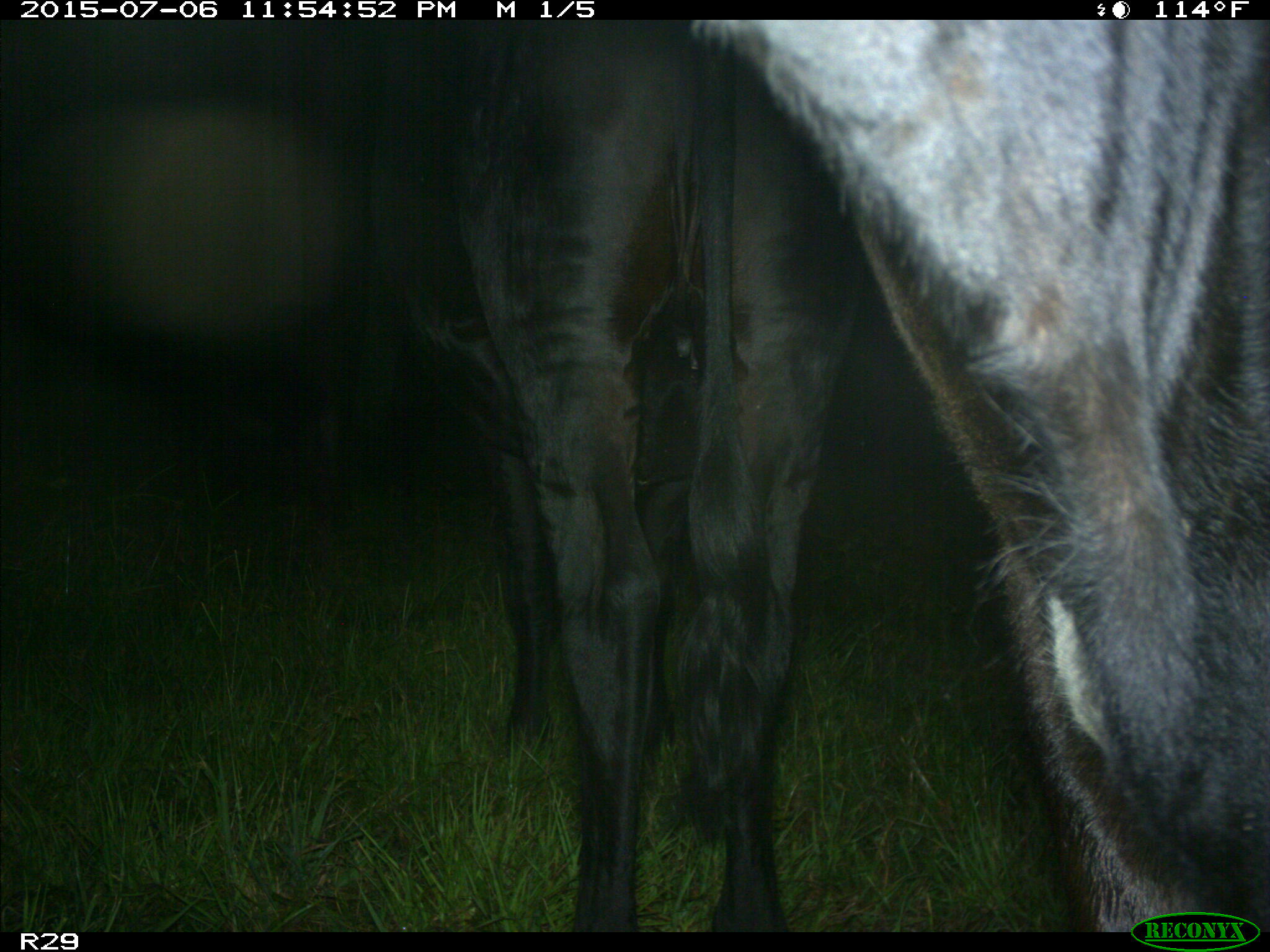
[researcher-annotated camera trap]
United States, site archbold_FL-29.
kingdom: Animalia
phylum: Chordata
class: Mammalia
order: Artiodactyla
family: Bovidae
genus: Bos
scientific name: Bos taurus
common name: domestic cow